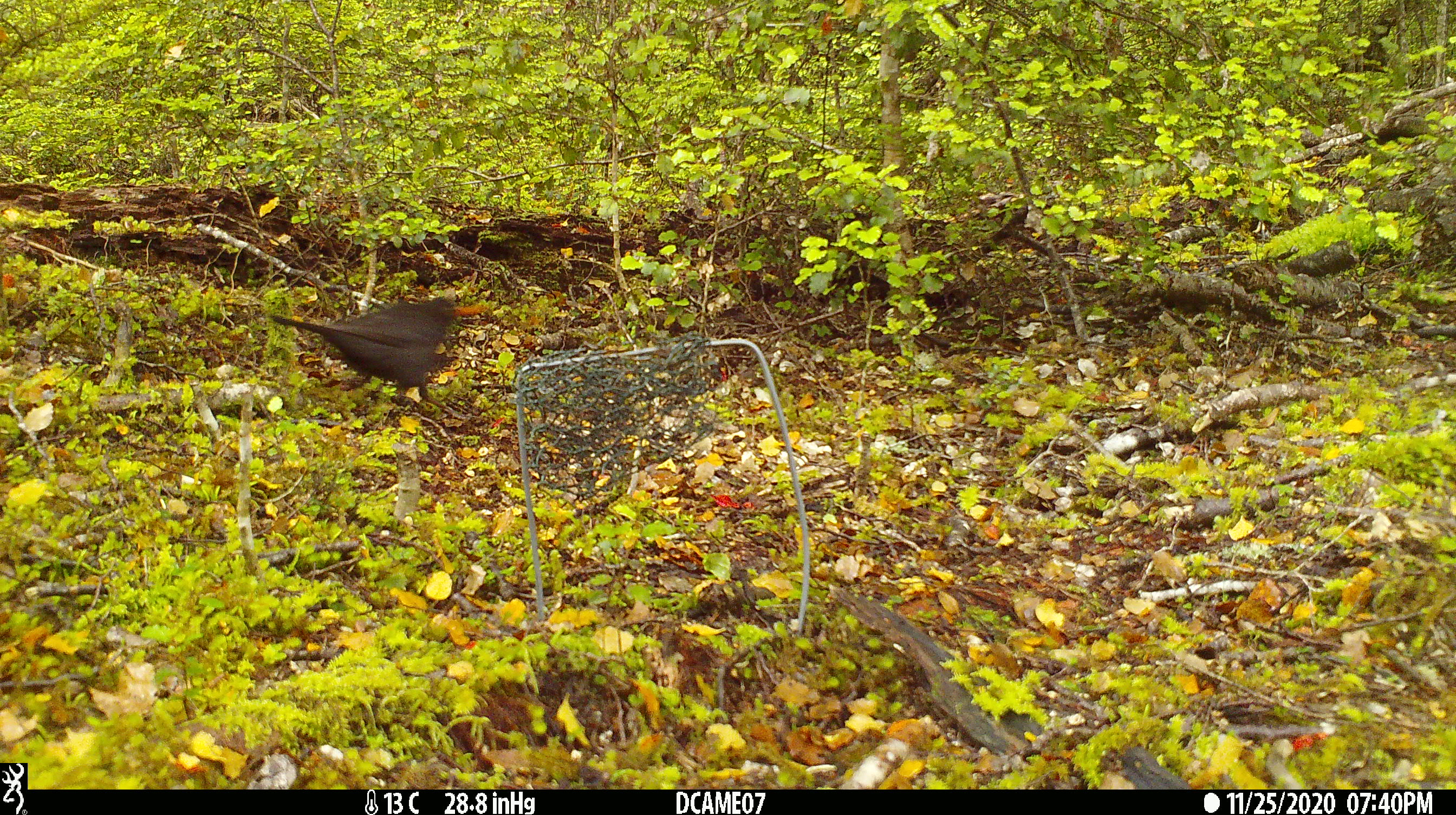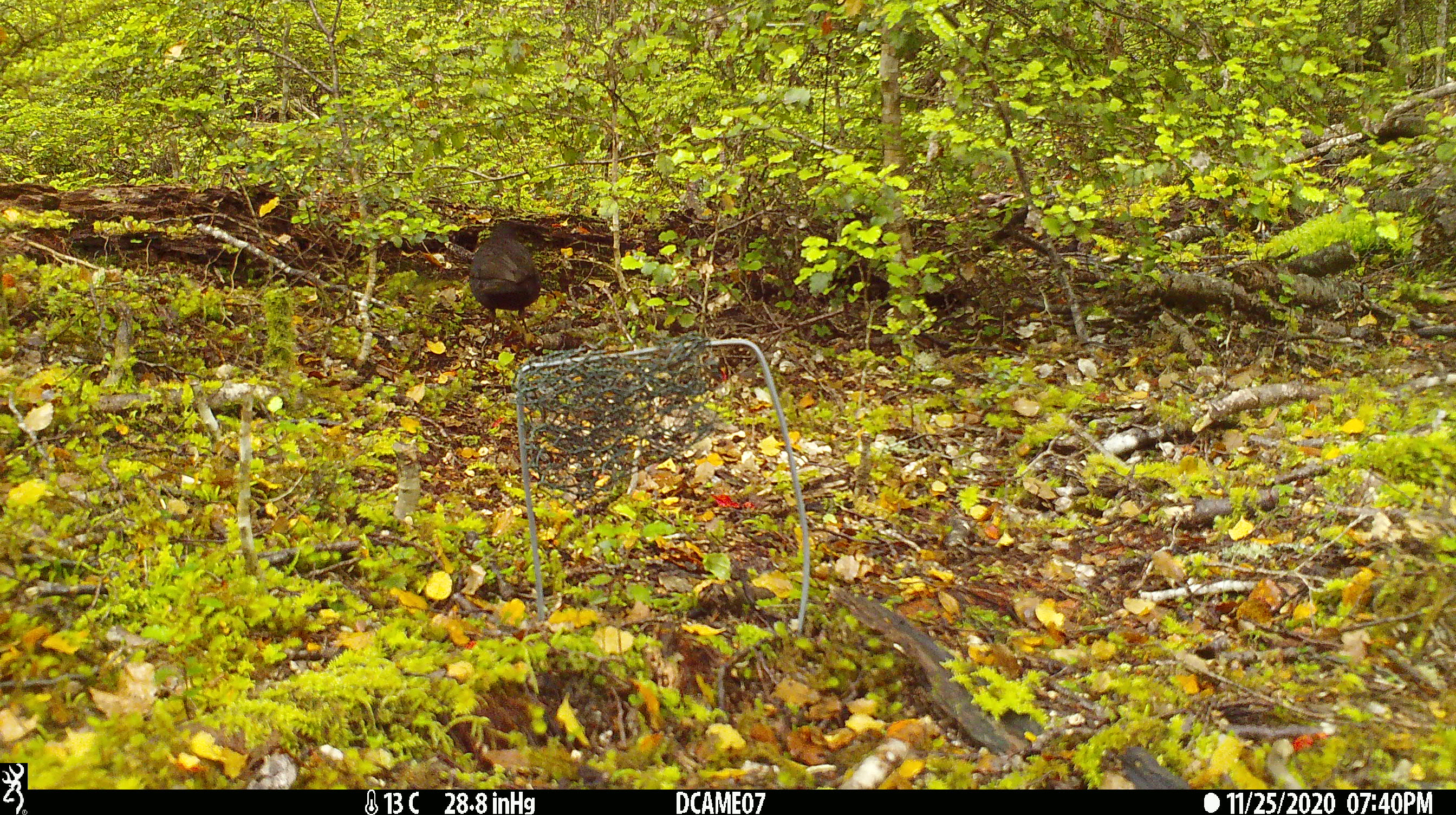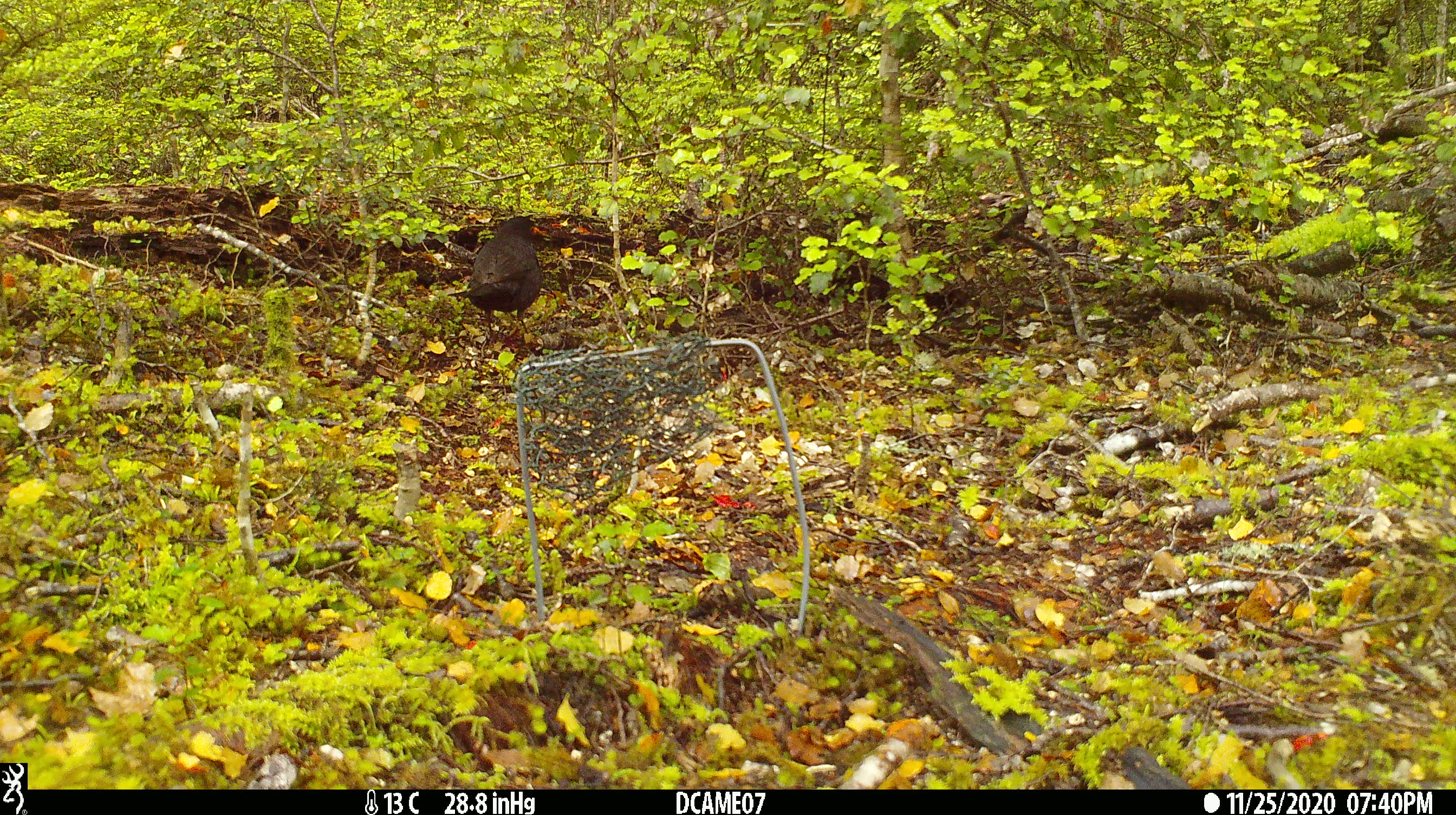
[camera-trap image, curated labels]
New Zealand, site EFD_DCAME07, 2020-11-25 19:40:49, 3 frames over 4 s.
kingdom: Animalia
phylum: Chordata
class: Aves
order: Passeriformes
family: Turdidae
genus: Turdus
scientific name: Turdus merula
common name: eurasian blackbird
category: blackbird